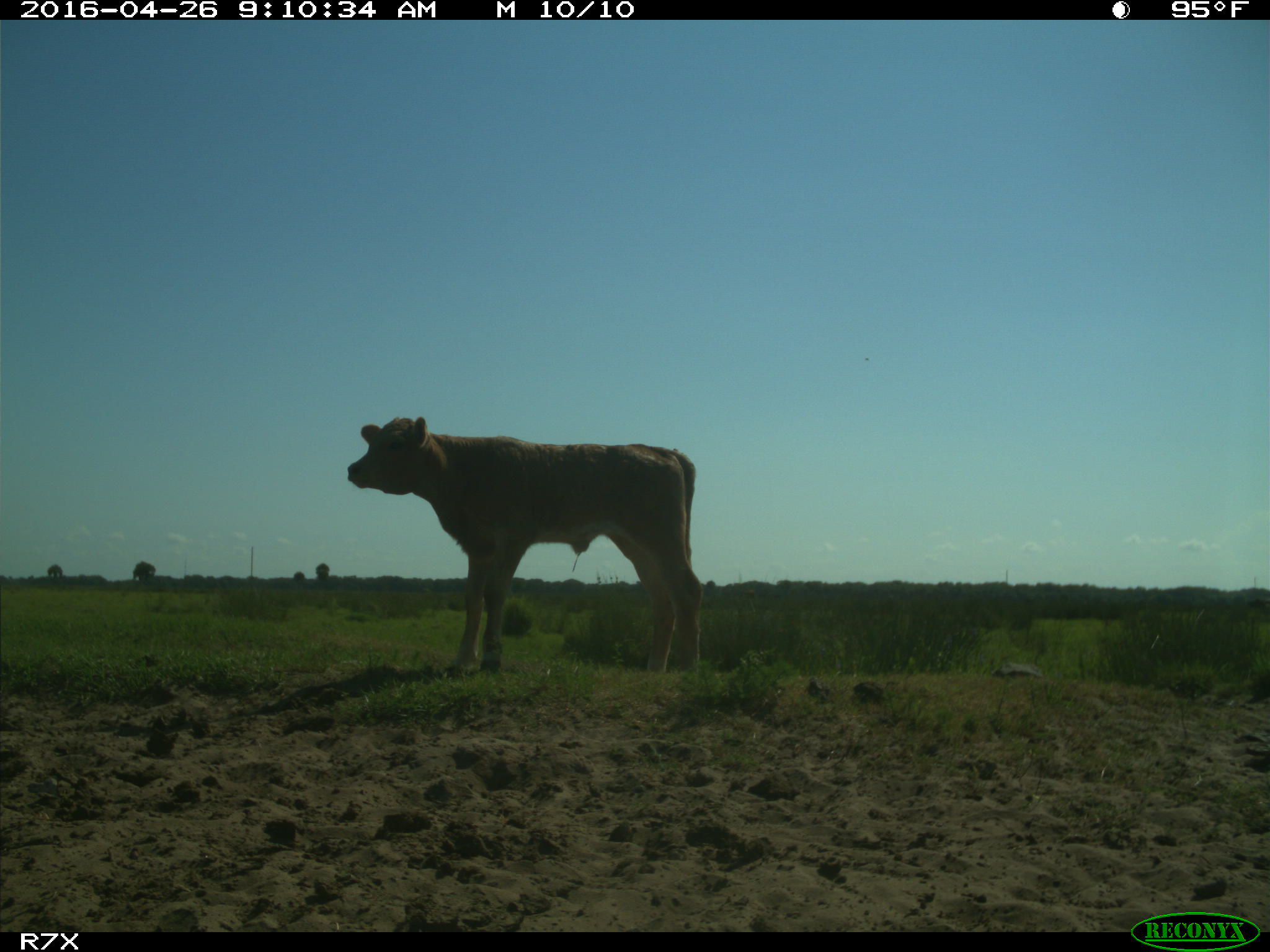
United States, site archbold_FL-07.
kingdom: Animalia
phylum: Chordata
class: Mammalia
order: Artiodactyla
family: Bovidae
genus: Bos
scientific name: Bos taurus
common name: domestic cow